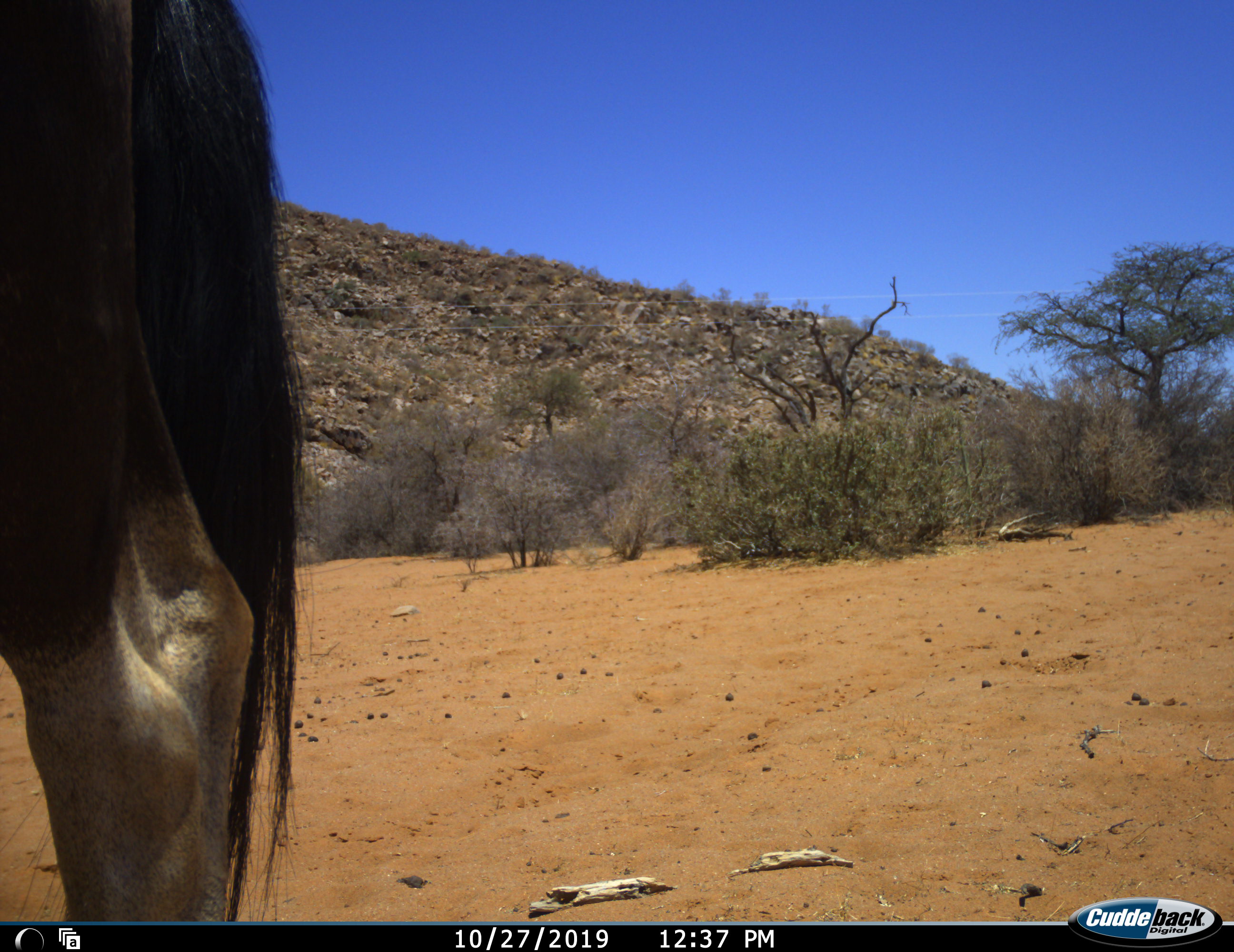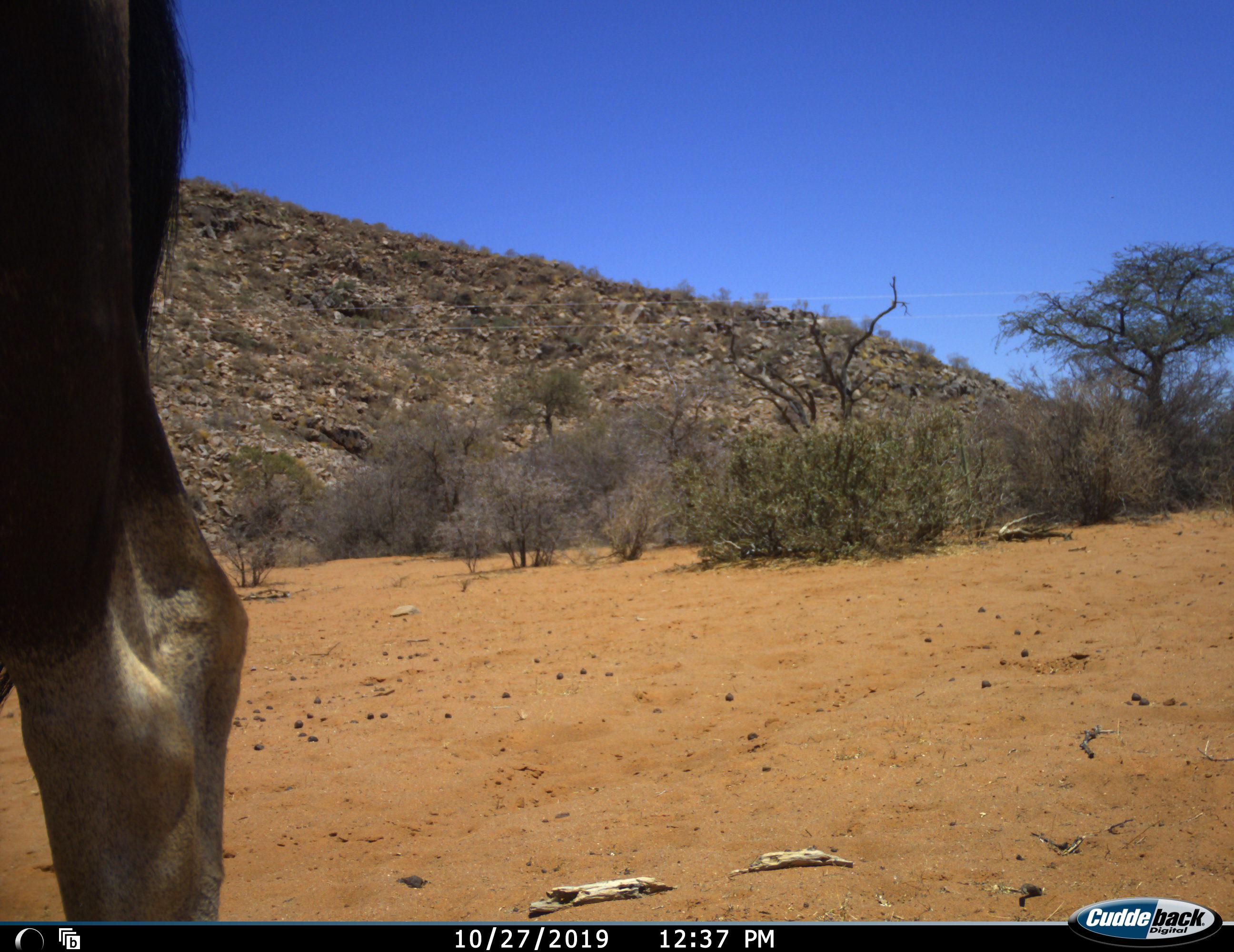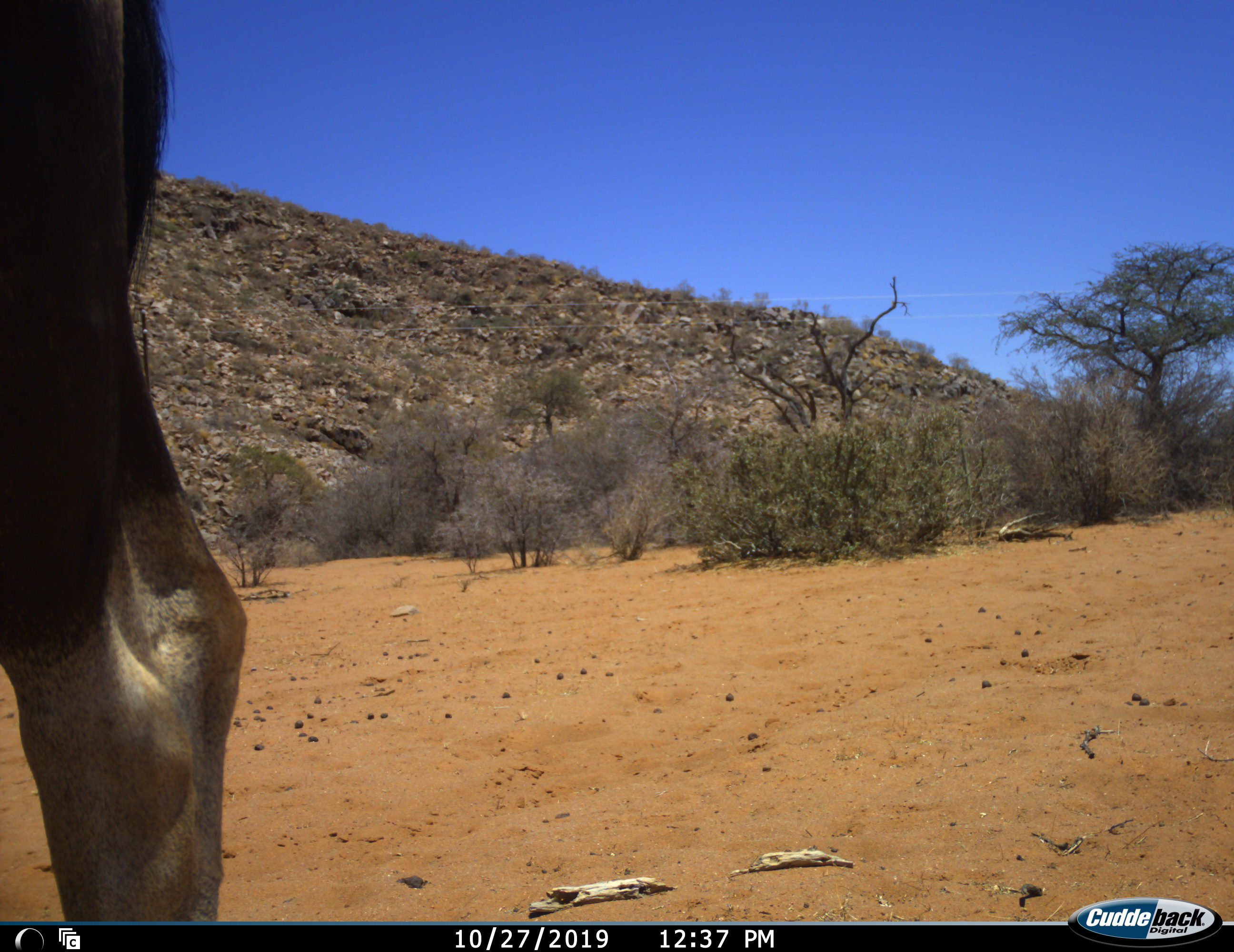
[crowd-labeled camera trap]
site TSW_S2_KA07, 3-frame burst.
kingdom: Animalia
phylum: Chordata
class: Mammalia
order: Artiodactyla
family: Bovidae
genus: Oryx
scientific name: Oryx gazella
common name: gemsbok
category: oryx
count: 1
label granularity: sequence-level